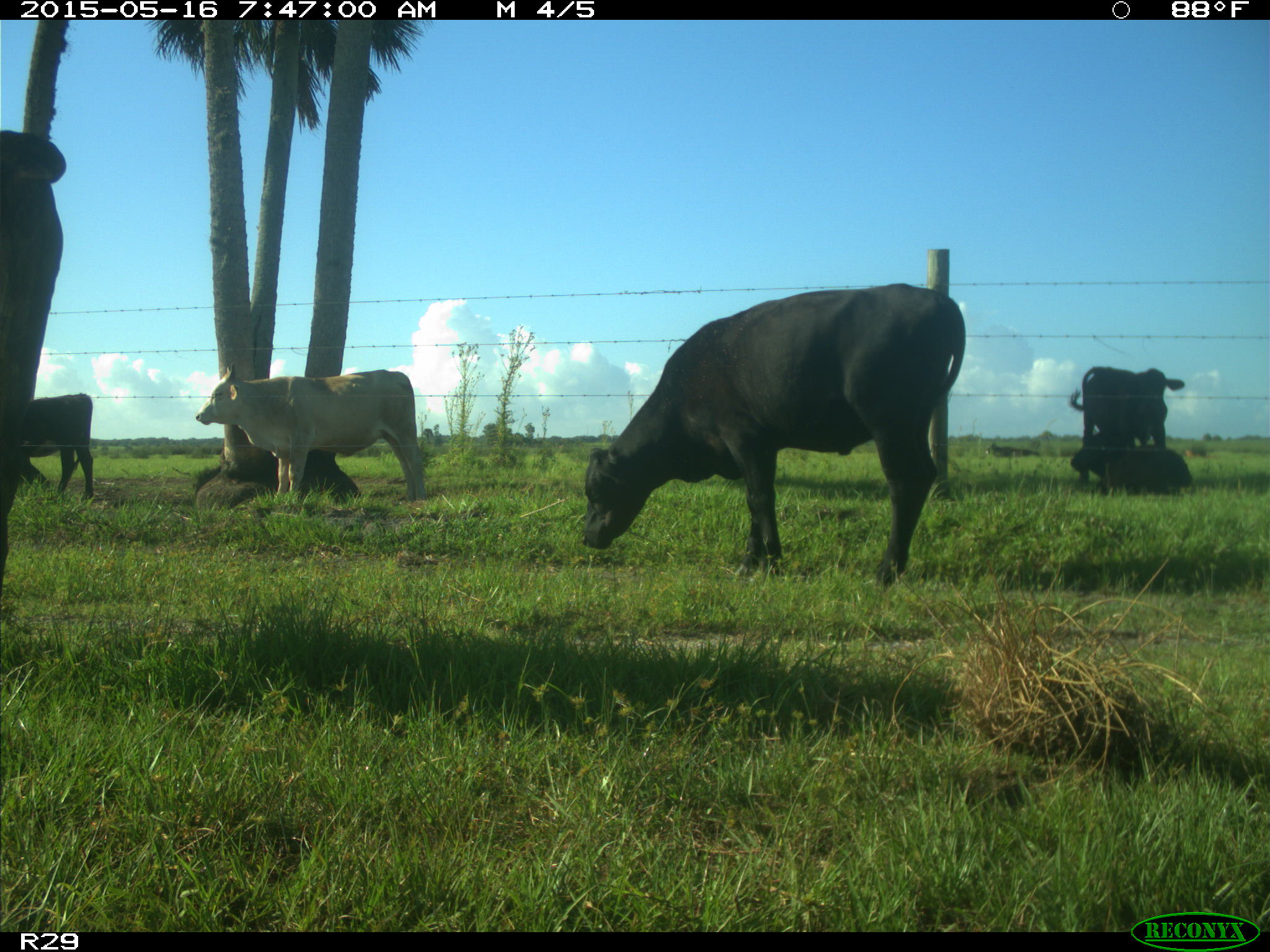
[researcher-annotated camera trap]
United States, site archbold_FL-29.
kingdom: Animalia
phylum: Chordata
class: Mammalia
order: Artiodactyla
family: Bovidae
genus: Bos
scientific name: Bos taurus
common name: domestic cow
Bos taurus (domestic cow).